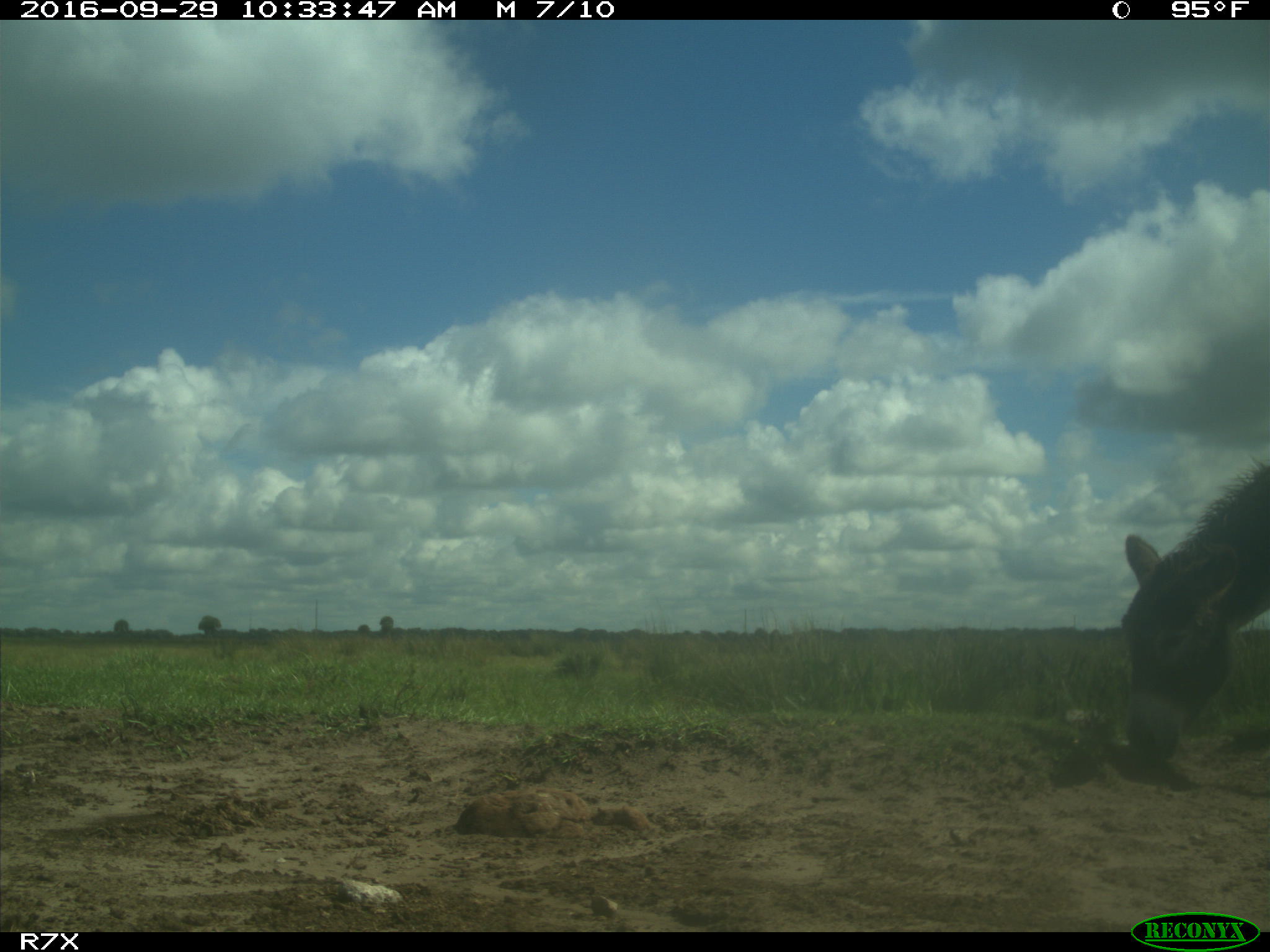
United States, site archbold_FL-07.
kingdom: Animalia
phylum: Chordata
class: Mammalia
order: Perissodactyla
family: Equidae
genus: Equus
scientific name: Equus africanus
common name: african wild ass